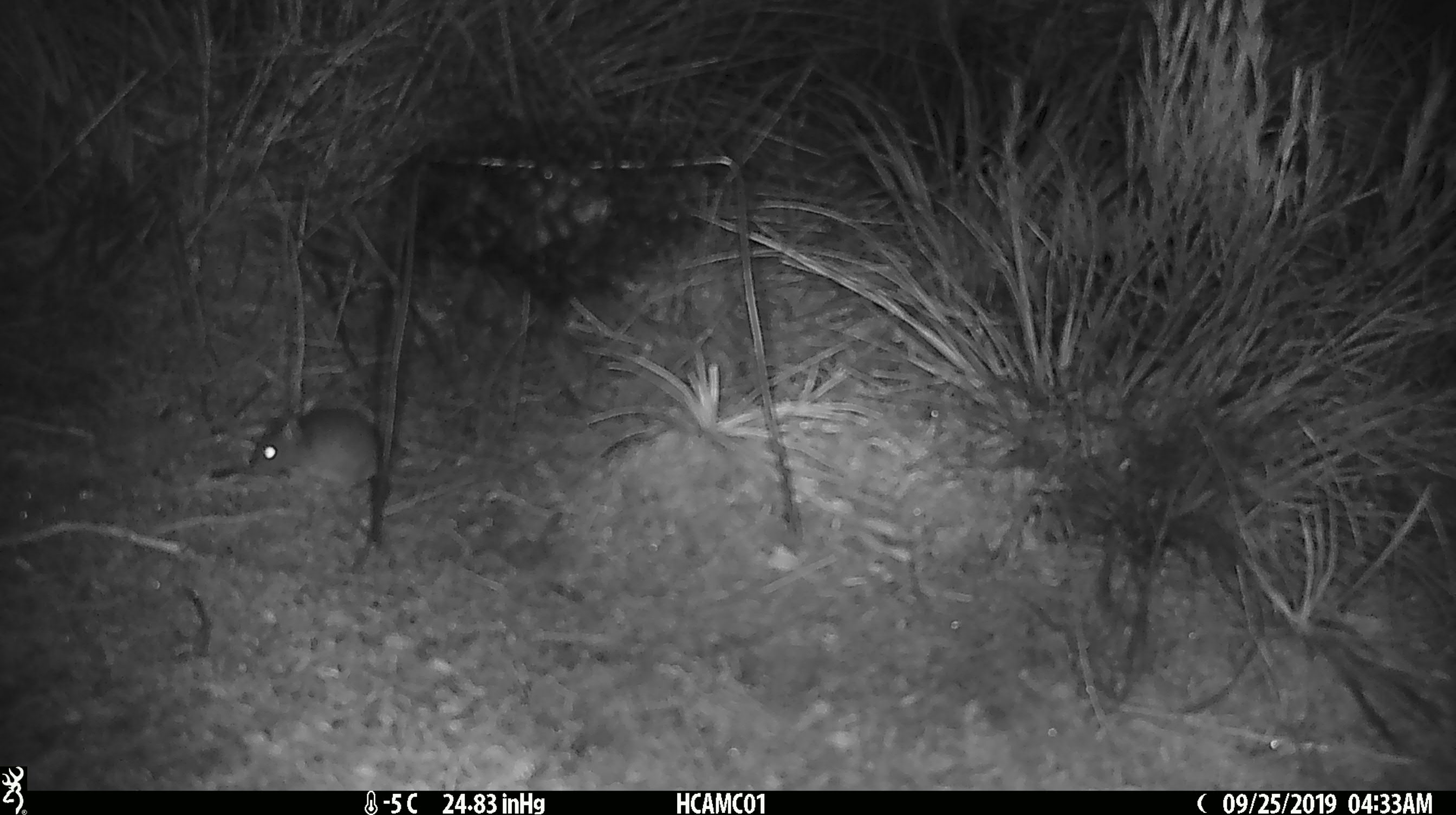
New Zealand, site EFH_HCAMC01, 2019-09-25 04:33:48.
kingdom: Animalia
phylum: Chordata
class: Mammalia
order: Rodentia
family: Muridae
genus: Mus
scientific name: Mus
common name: mouse